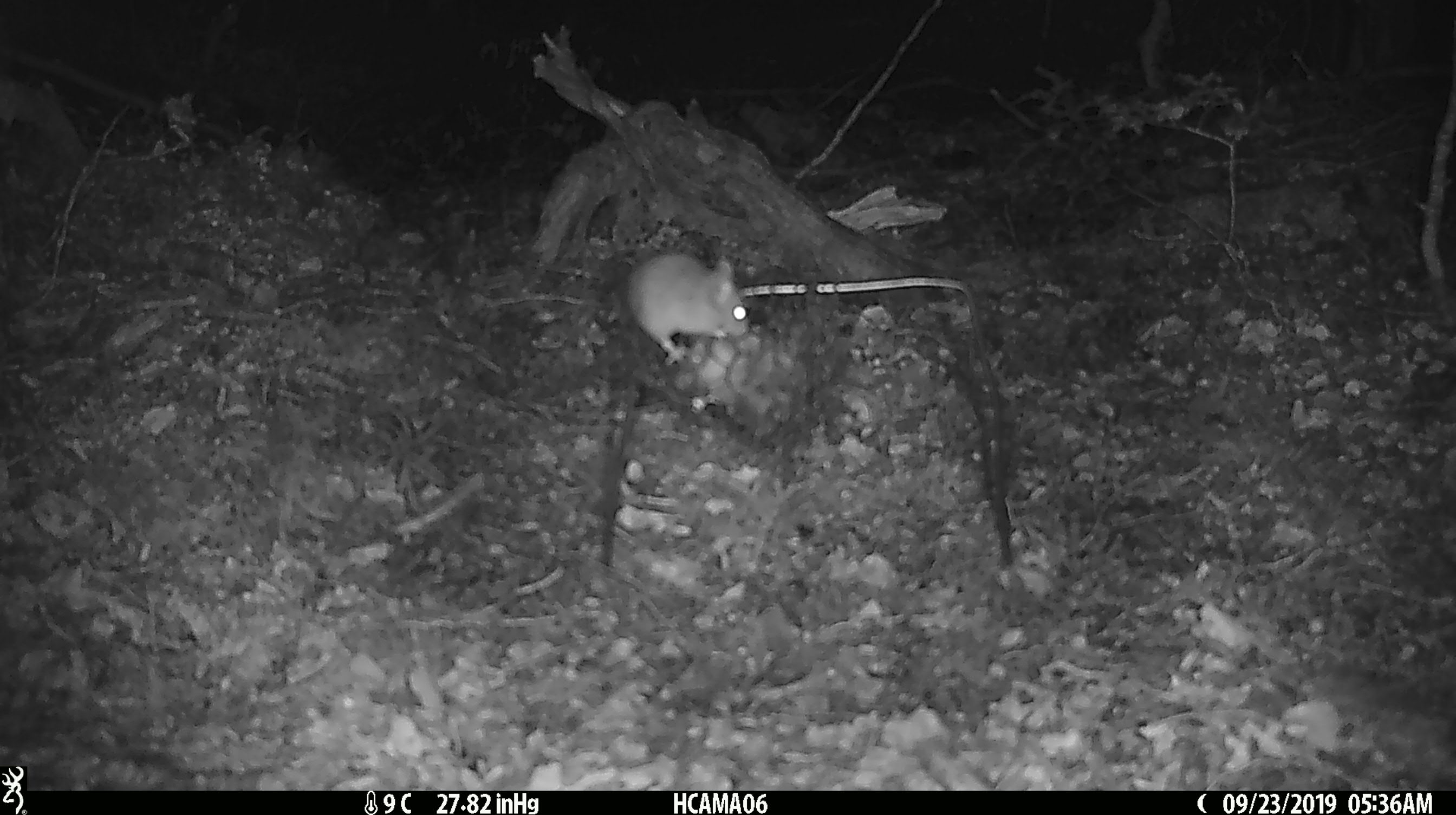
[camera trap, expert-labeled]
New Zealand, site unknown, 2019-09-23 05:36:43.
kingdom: Animalia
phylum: Chordata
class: Mammalia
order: Rodentia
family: Muridae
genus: Mus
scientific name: Mus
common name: mouse